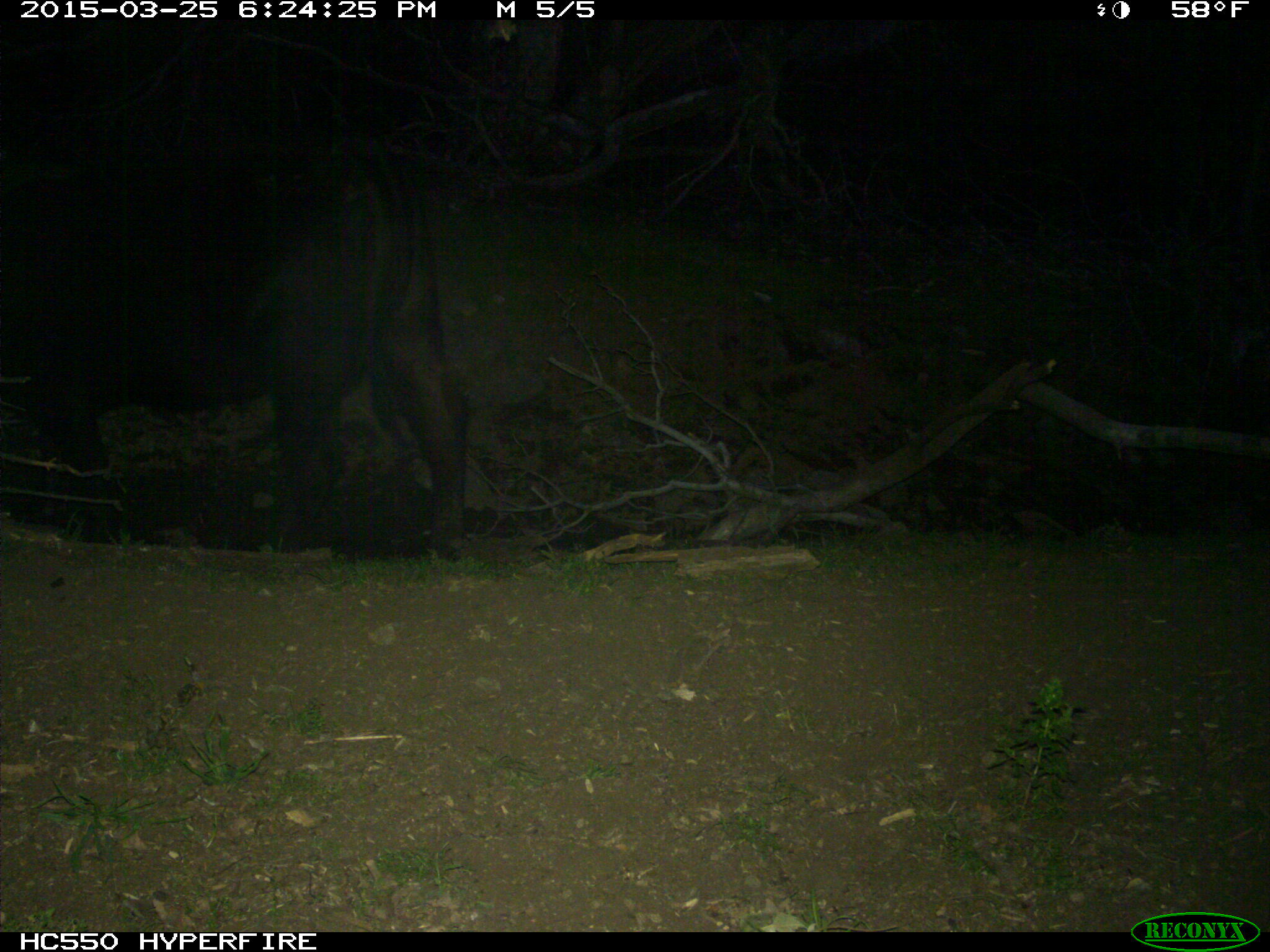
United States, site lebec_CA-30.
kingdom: Animalia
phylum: Chordata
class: Mammalia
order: Artiodactyla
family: Bovidae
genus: Bos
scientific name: Bos taurus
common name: domestic cow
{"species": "Bos taurus (domestic cow)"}